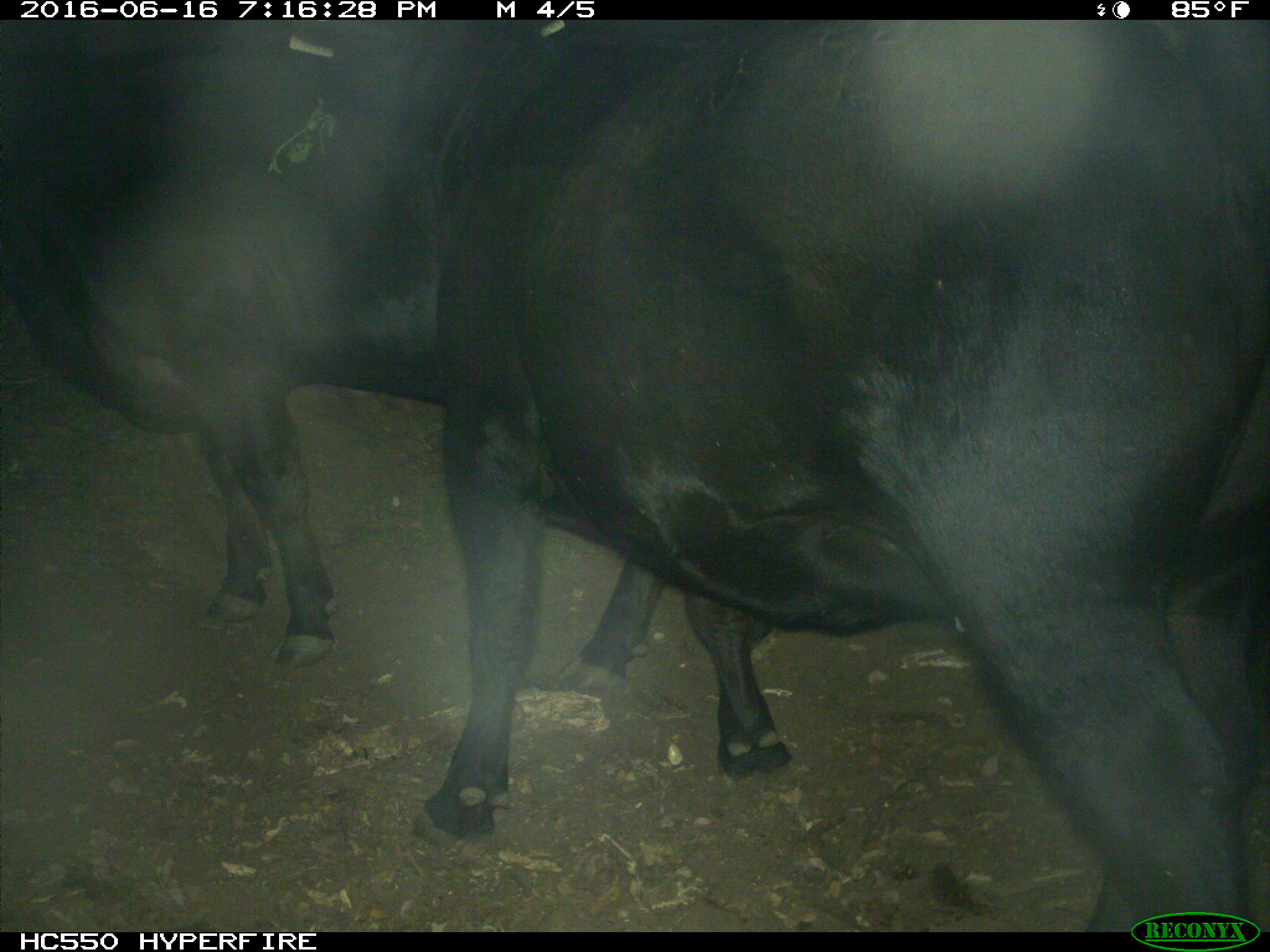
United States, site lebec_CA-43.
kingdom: Animalia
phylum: Chordata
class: Mammalia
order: Artiodactyla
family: Bovidae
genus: Bos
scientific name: Bos taurus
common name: domestic cow